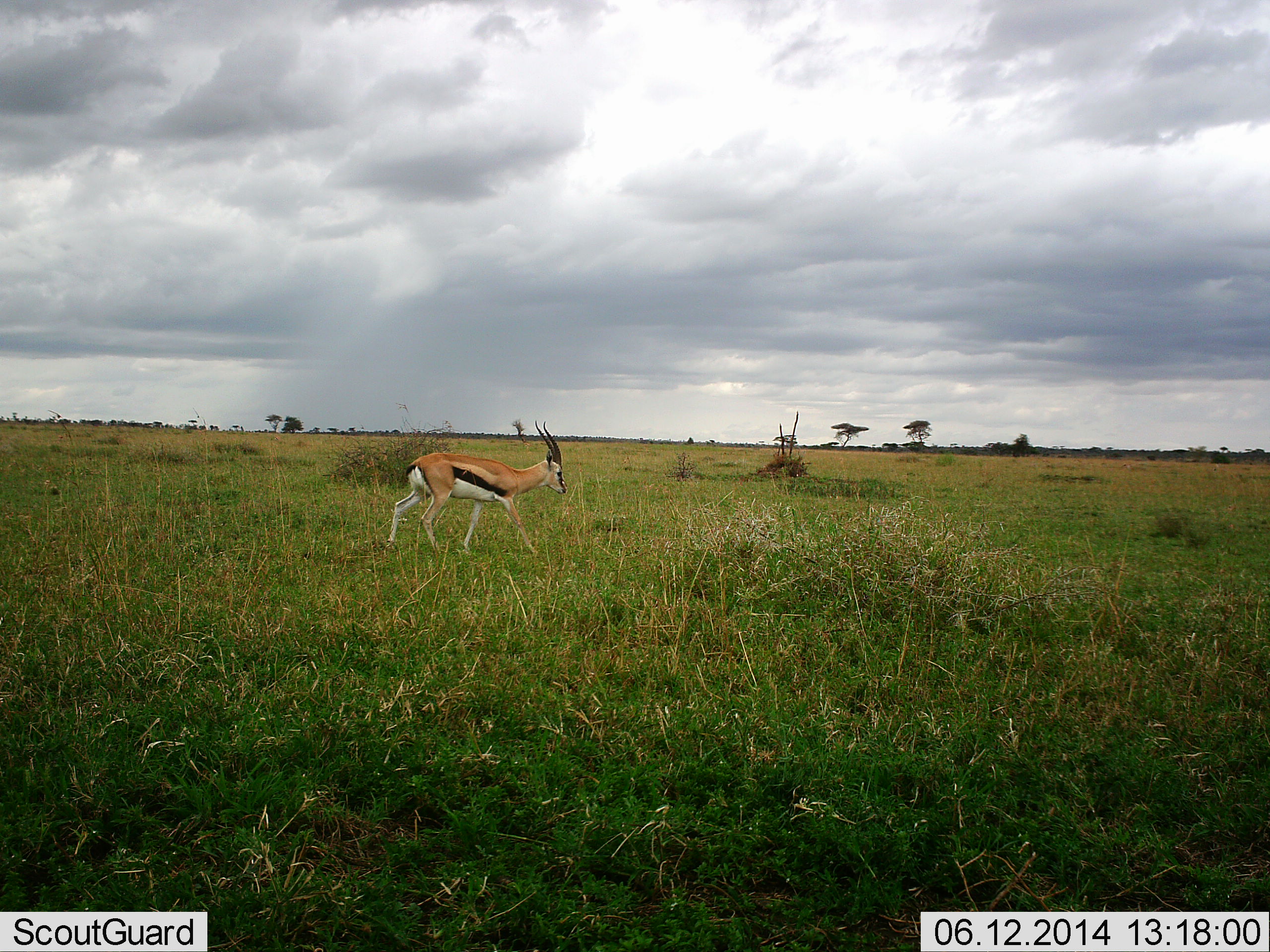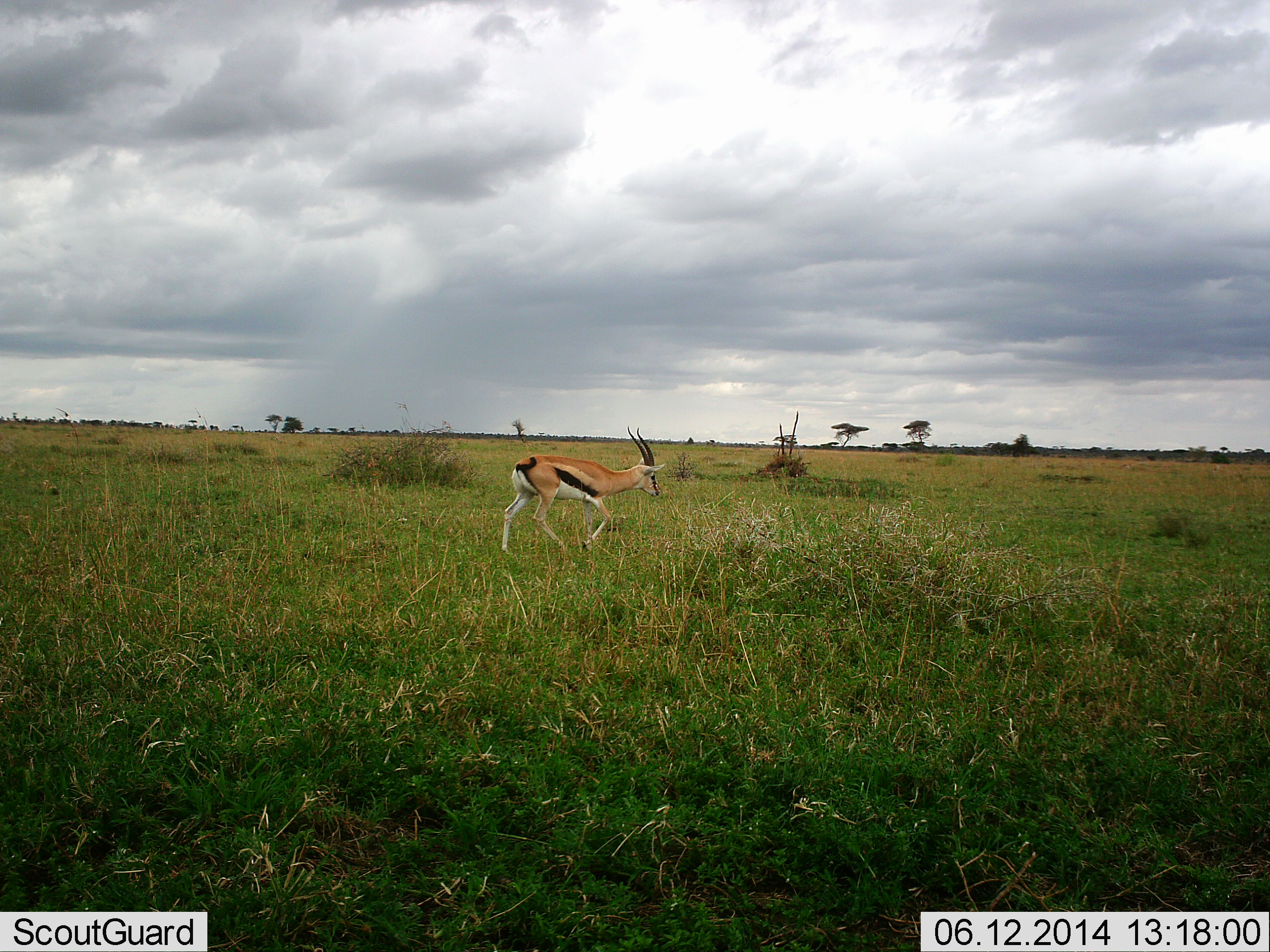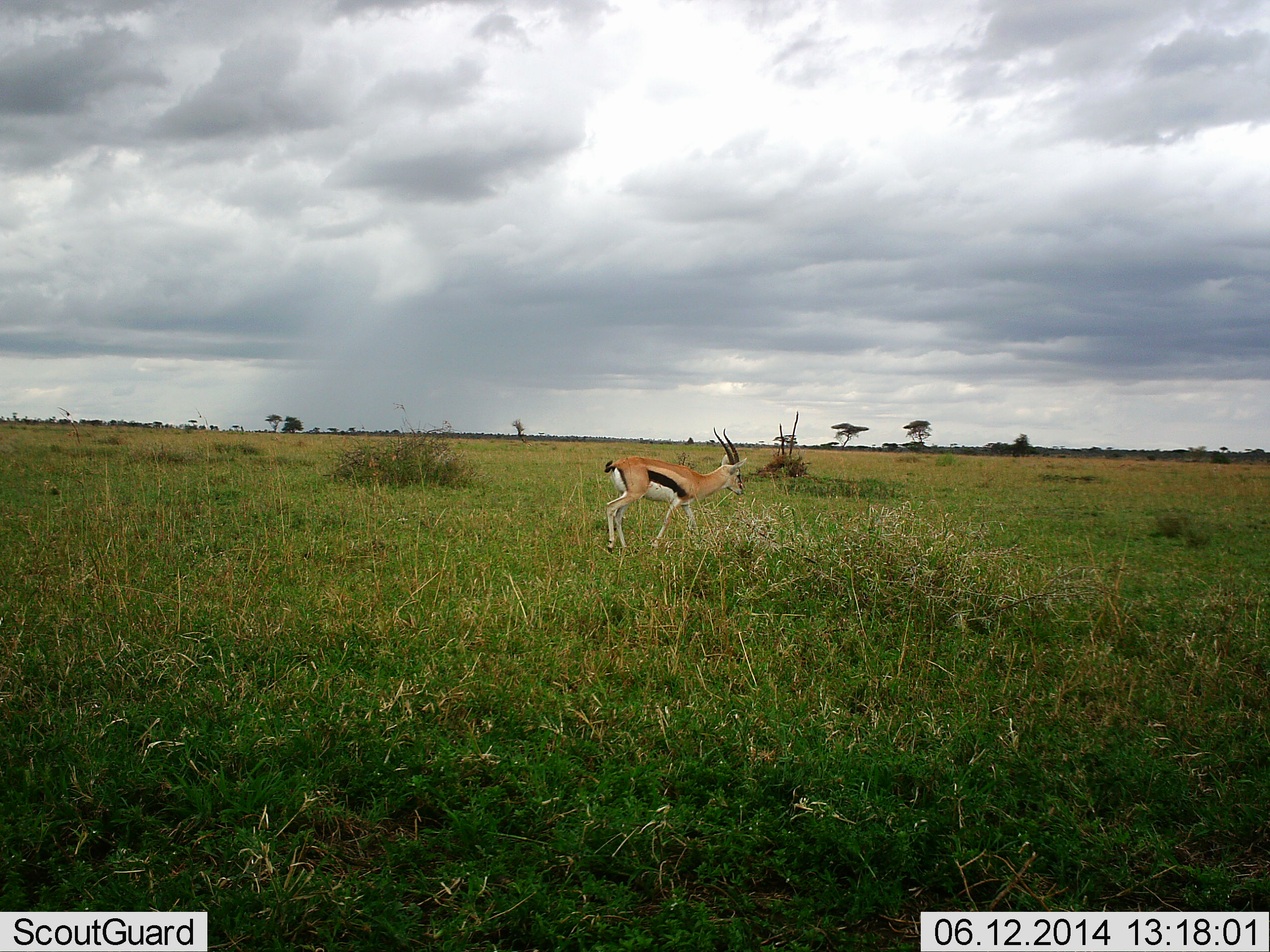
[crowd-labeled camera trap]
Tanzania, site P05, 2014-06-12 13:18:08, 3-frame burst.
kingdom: Animalia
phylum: Chordata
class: Mammalia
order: Artiodactyla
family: Bovidae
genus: Eudorcas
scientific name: Eudorcas thomsonii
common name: thomson's gazelle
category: gazellethomsons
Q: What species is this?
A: Gazellethomsons (thomson's gazelle) (Eudorcas thomsonii).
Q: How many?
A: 1.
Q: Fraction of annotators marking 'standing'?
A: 30%.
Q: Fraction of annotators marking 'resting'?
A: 0%.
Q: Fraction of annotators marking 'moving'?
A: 90%.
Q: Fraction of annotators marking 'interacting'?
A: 0%.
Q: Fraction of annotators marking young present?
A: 0%.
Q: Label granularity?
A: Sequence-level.